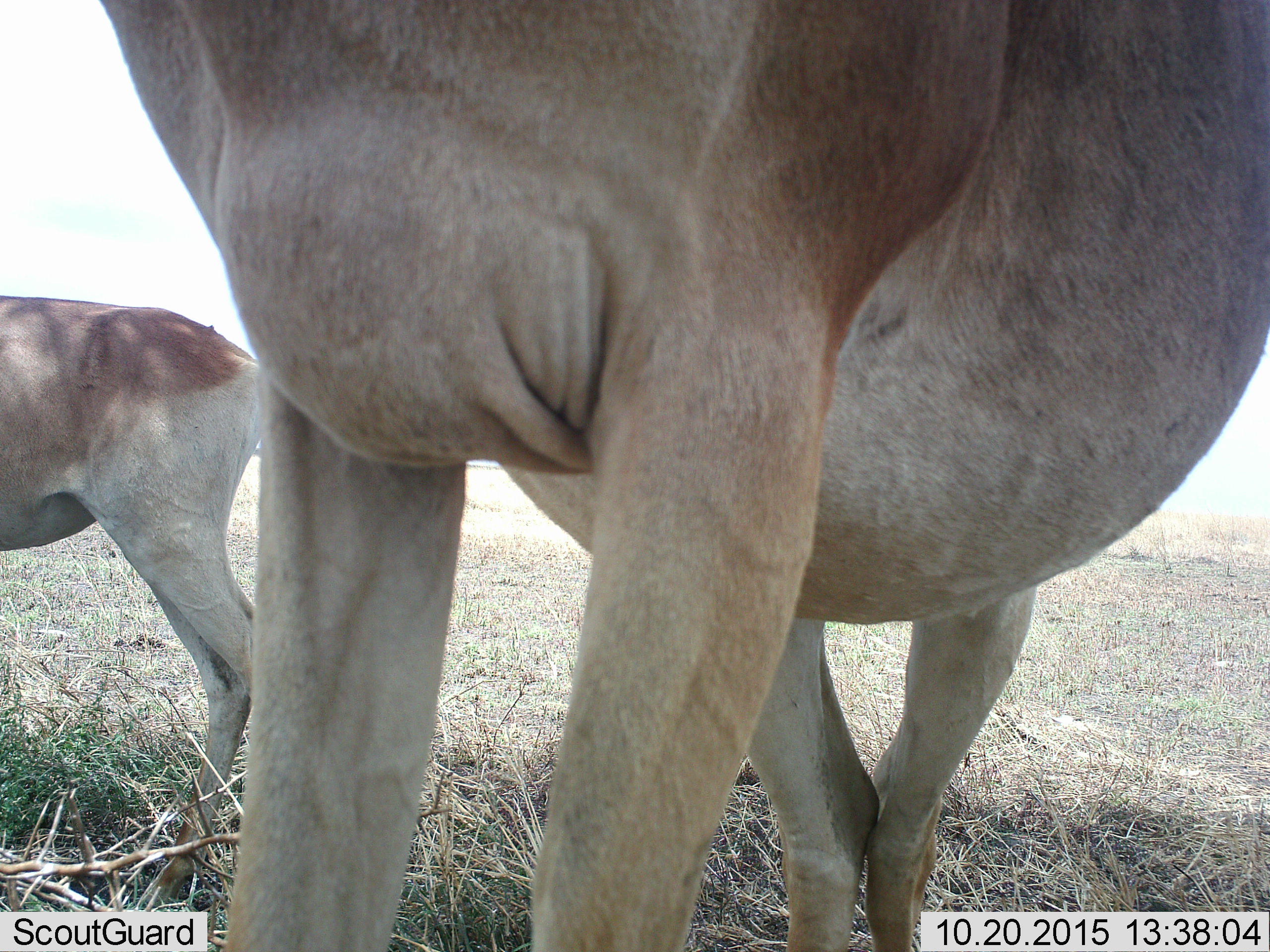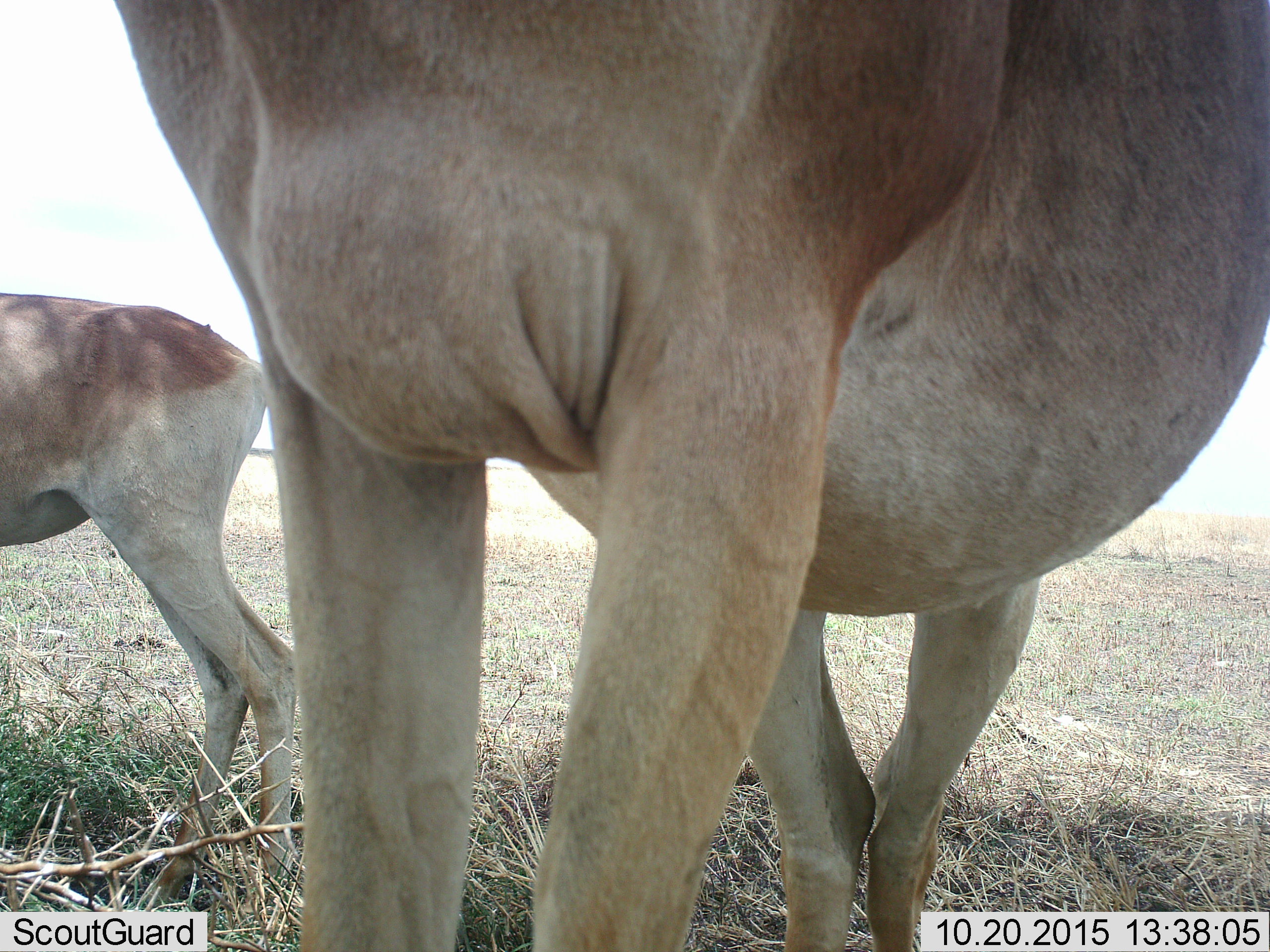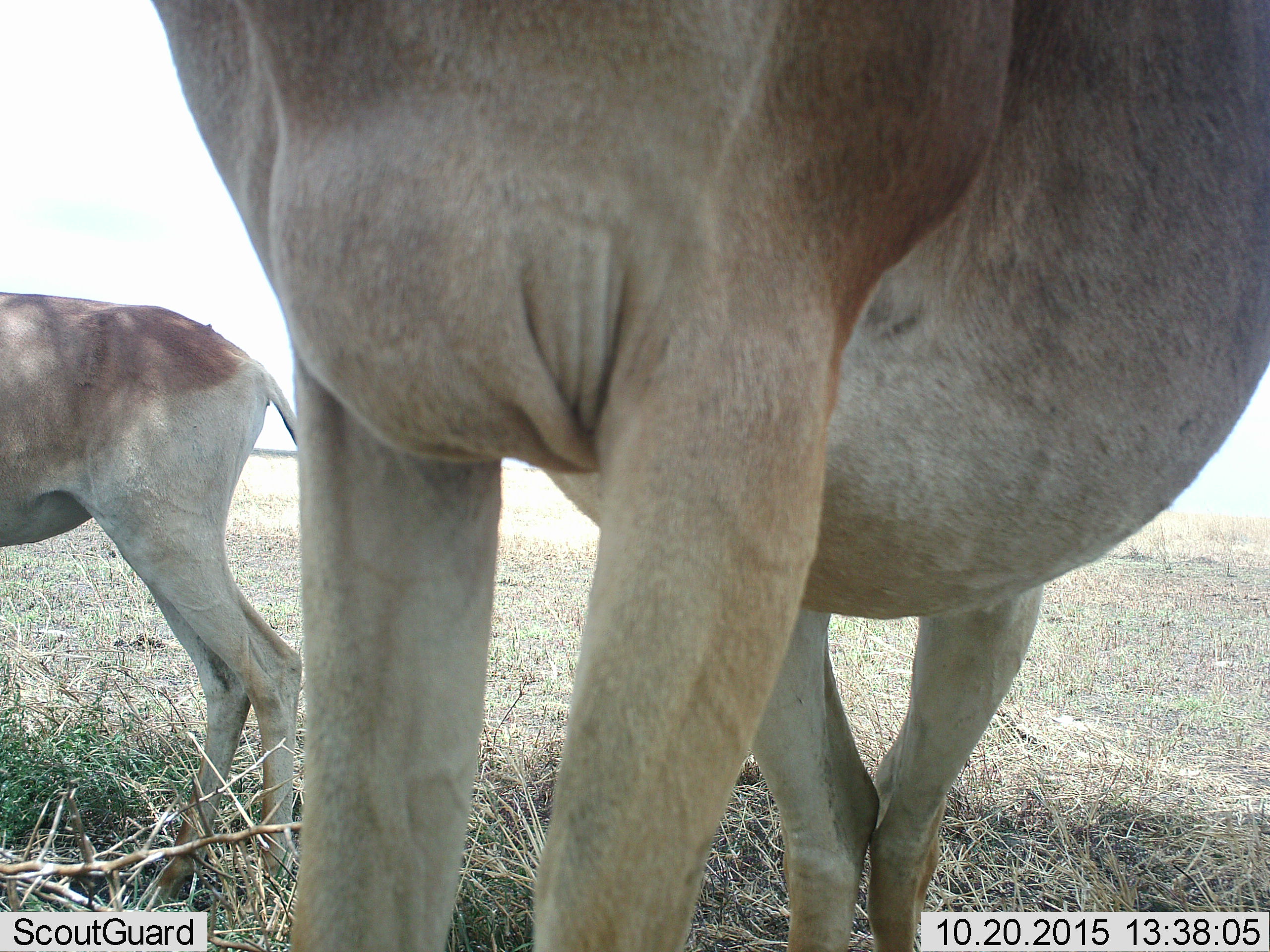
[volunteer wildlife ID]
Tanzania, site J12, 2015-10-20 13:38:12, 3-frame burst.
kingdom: Animalia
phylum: Chordata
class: Mammalia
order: Artiodactyla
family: Bovidae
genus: Alcelaphus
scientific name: Alcelaphus buselaphus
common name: hartebeest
Hartebeest (Alcelaphus buselaphus), count 2. Behavior (volunteer vote fractions): standing 100%, resting 0%, moving 0%, interacting 0%. Young present (vote fraction): 33%. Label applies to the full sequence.